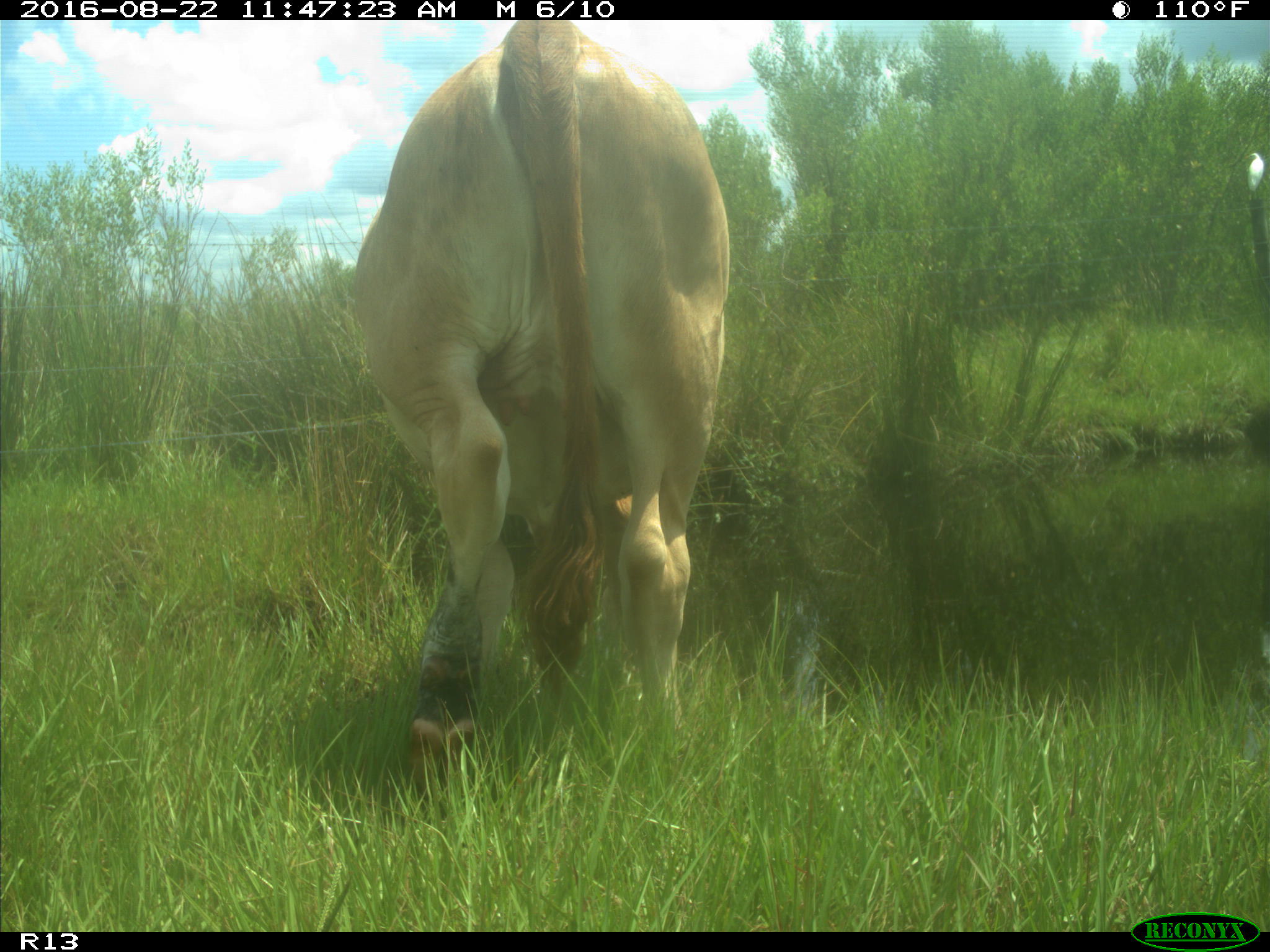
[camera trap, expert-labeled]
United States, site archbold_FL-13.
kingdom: Animalia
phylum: Chordata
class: Mammalia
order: Artiodactyla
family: Bovidae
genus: Bos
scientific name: Bos taurus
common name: domestic cow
Bos taurus (domestic cow).